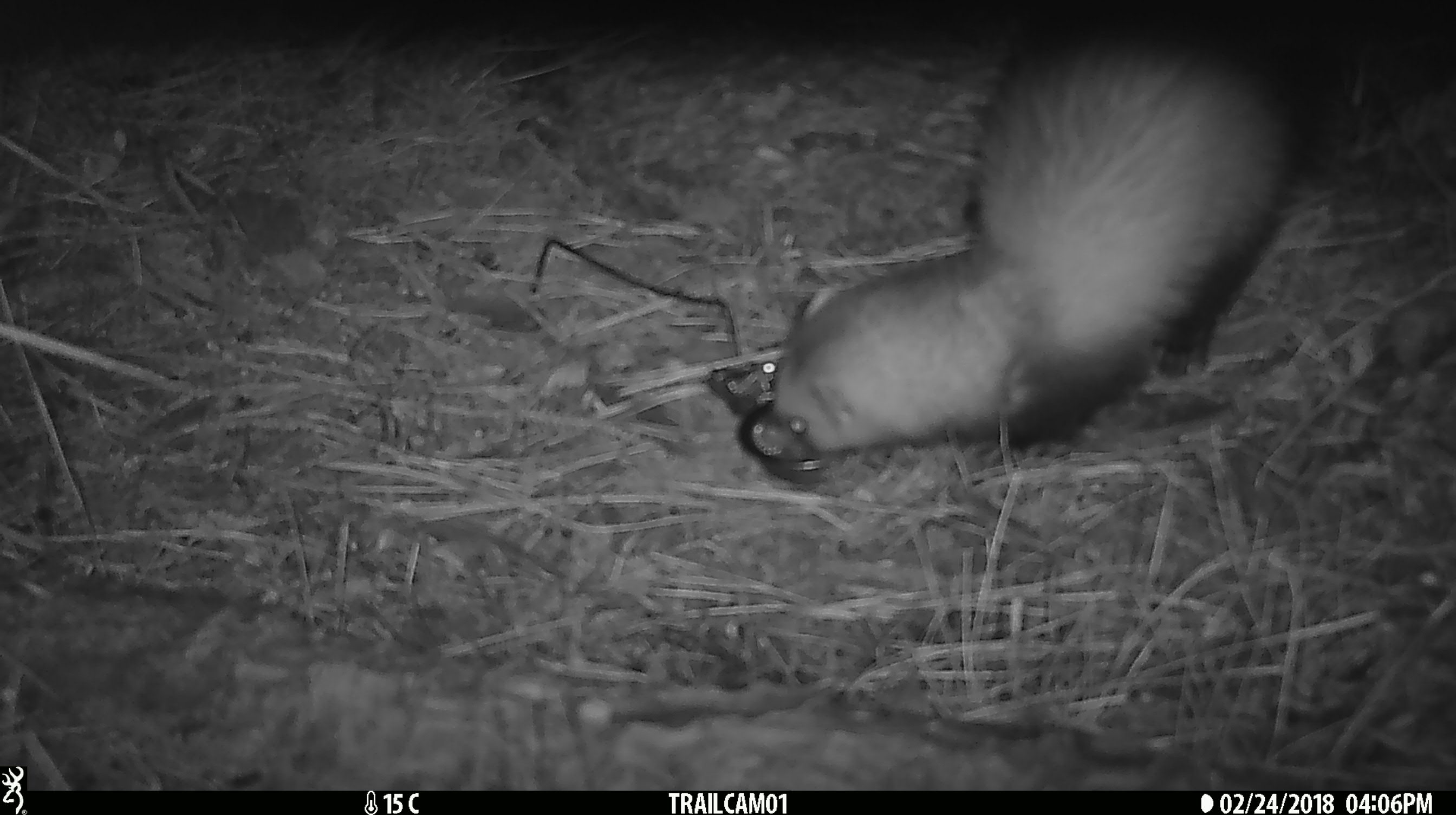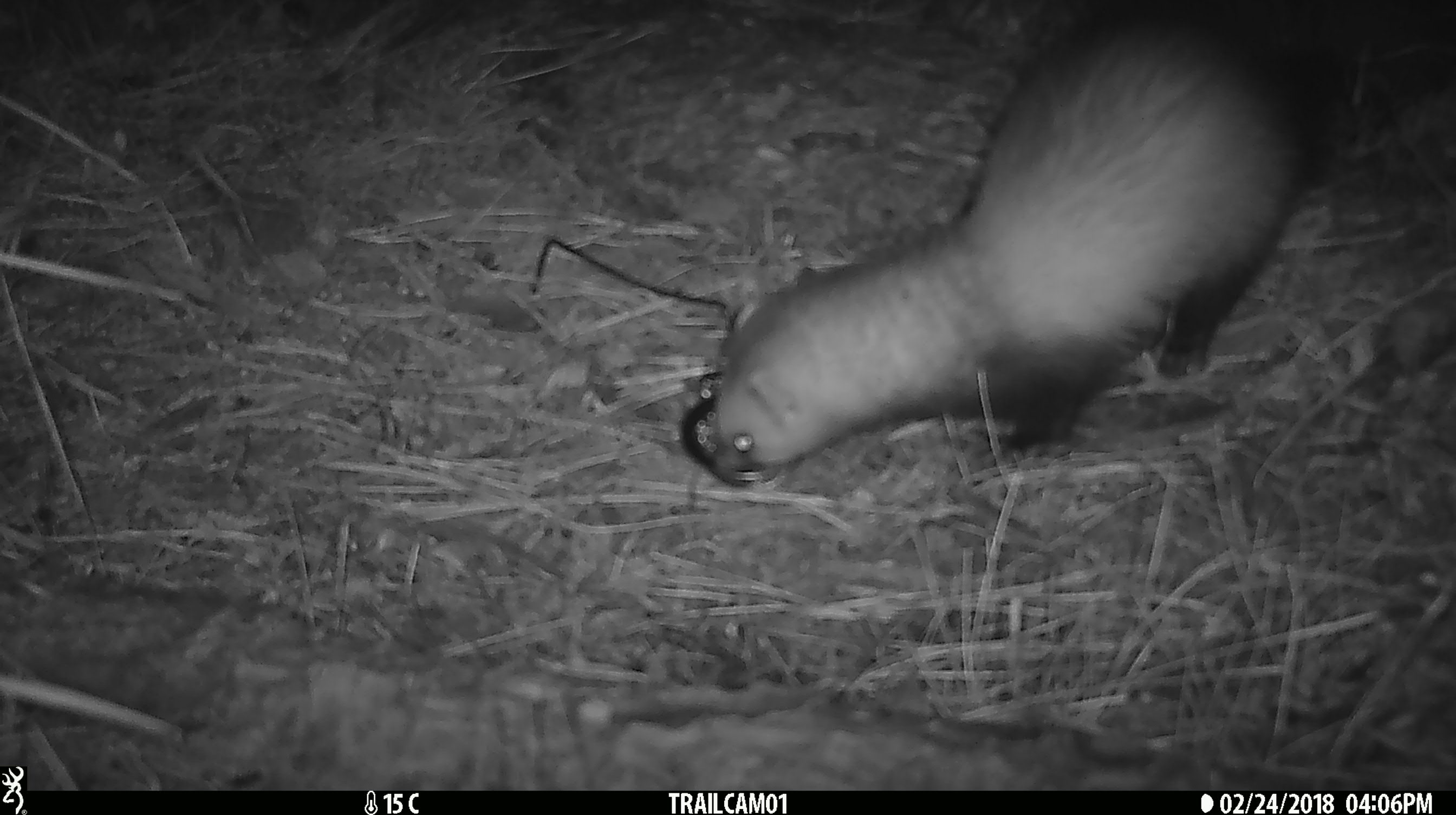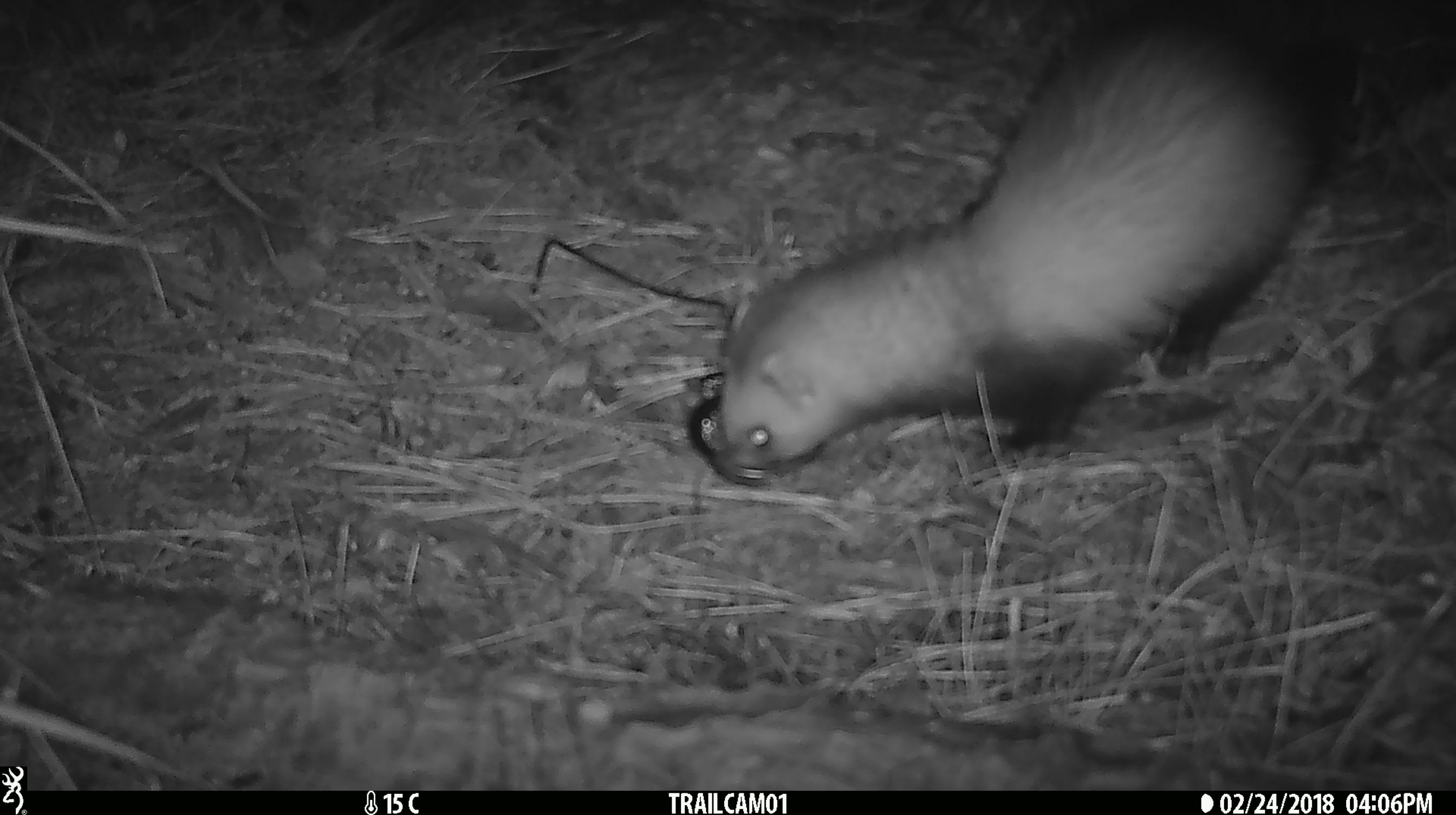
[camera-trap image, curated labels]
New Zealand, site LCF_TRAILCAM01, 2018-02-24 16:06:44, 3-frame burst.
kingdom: Animalia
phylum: Chordata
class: Mammalia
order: Carnivora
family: Mustelidae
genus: Mustela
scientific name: Mustela furo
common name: ferret